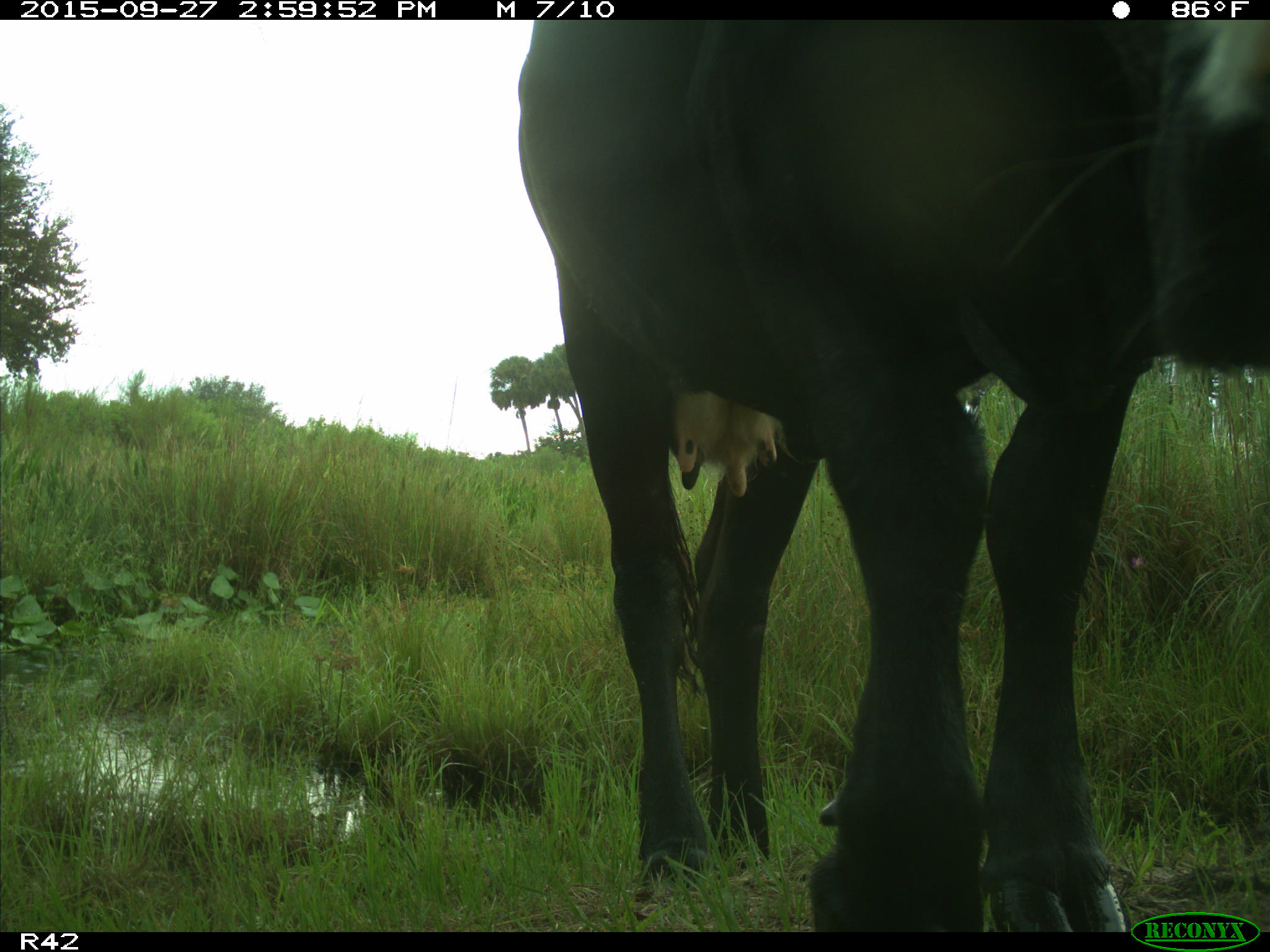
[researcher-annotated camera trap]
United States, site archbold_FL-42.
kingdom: Animalia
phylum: Chordata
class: Mammalia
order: Artiodactyla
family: Bovidae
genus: Bos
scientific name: Bos taurus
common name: domestic cow